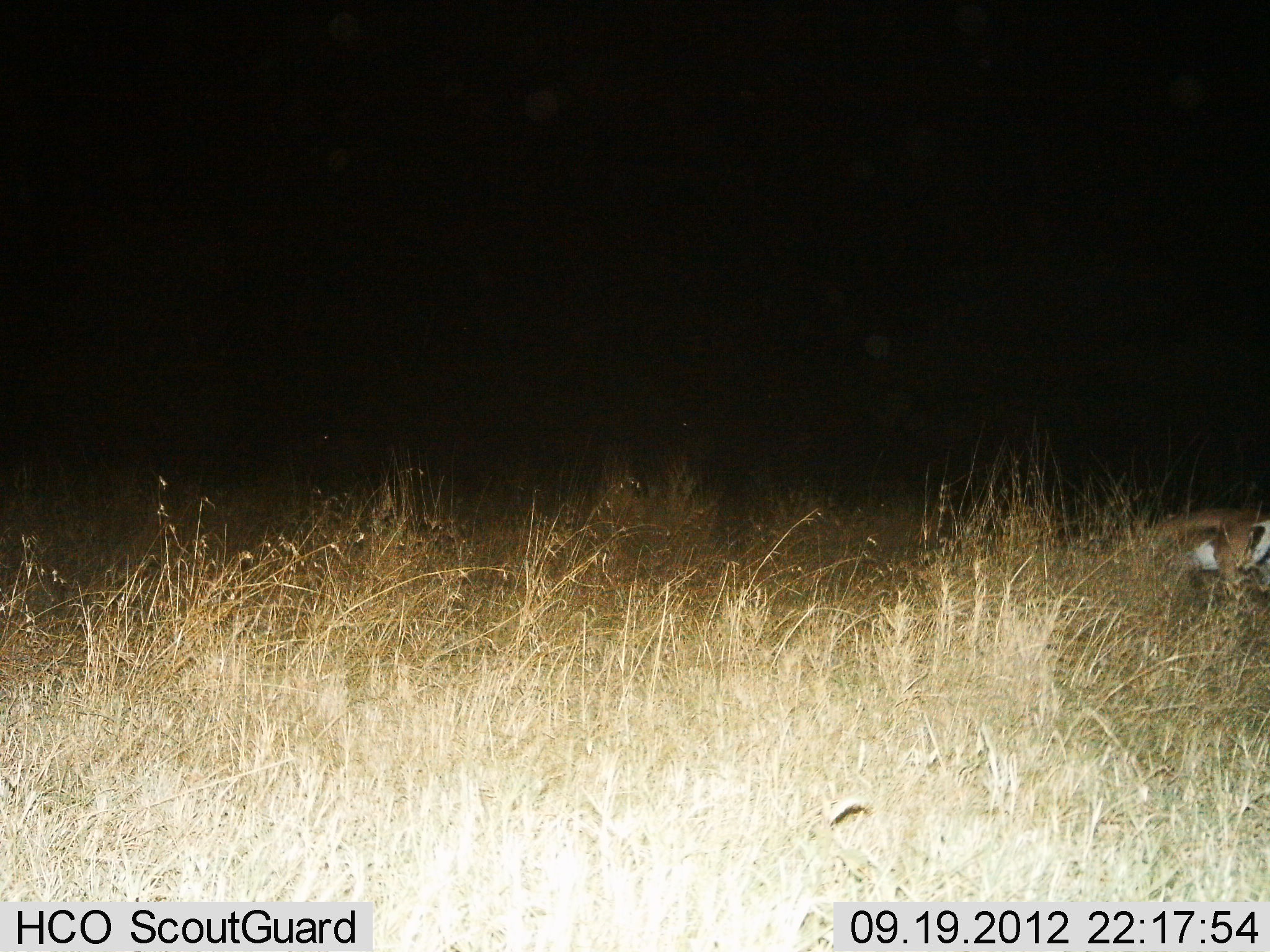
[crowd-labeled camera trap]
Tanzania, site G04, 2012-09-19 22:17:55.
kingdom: Animalia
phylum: Chordata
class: Mammalia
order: Artiodactyla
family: Bovidae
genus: Eudorcas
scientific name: Eudorcas thomsonii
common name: thomson's gazelle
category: gazellethomsons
Gazellethomsons (thomson's gazelle) (Eudorcas thomsonii), count 1. Behavior (volunteer vote fractions): standing 44%, resting 0%, moving 0%, interacting 0%. Young present (vote fraction): 0%. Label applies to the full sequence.